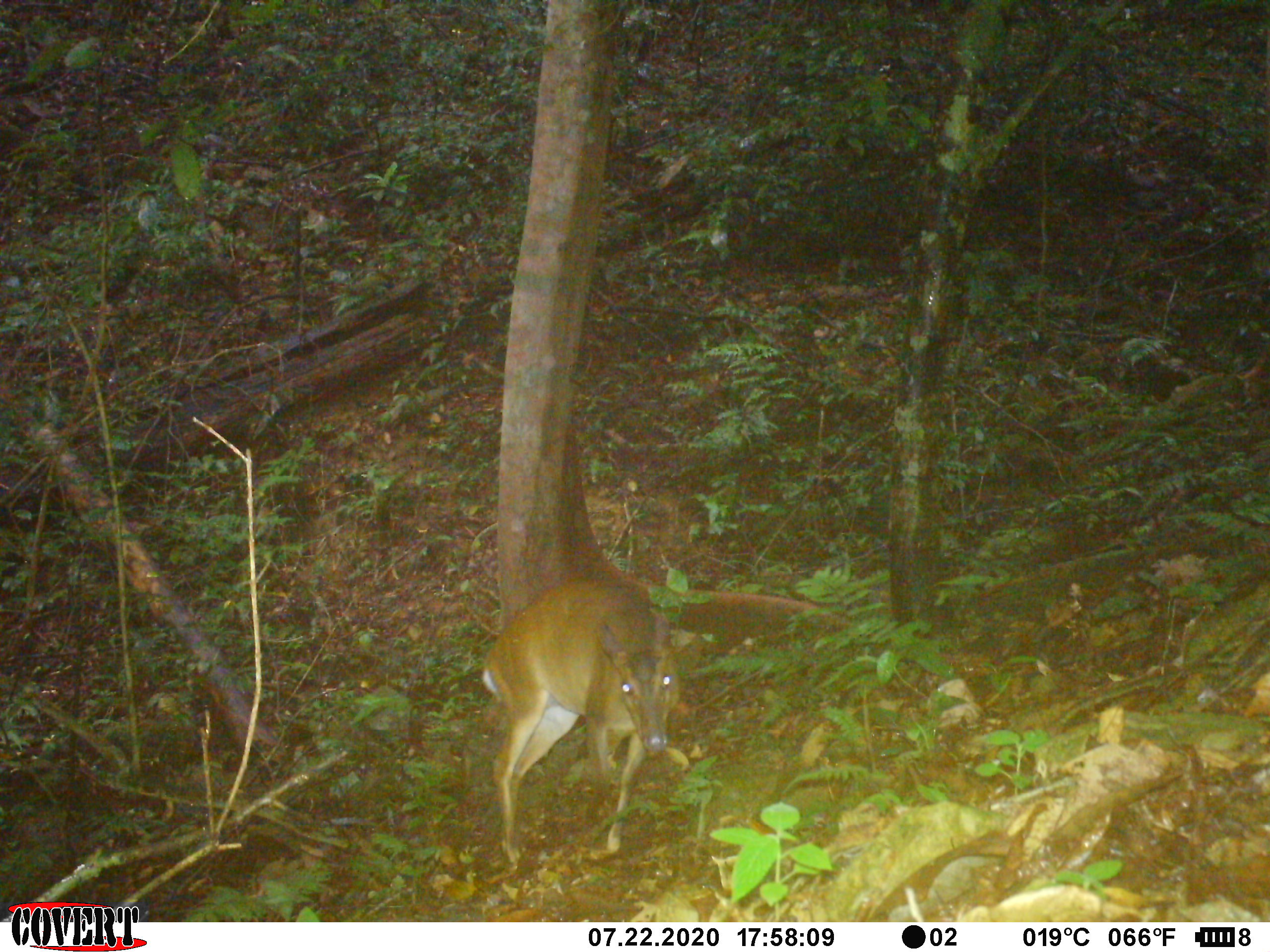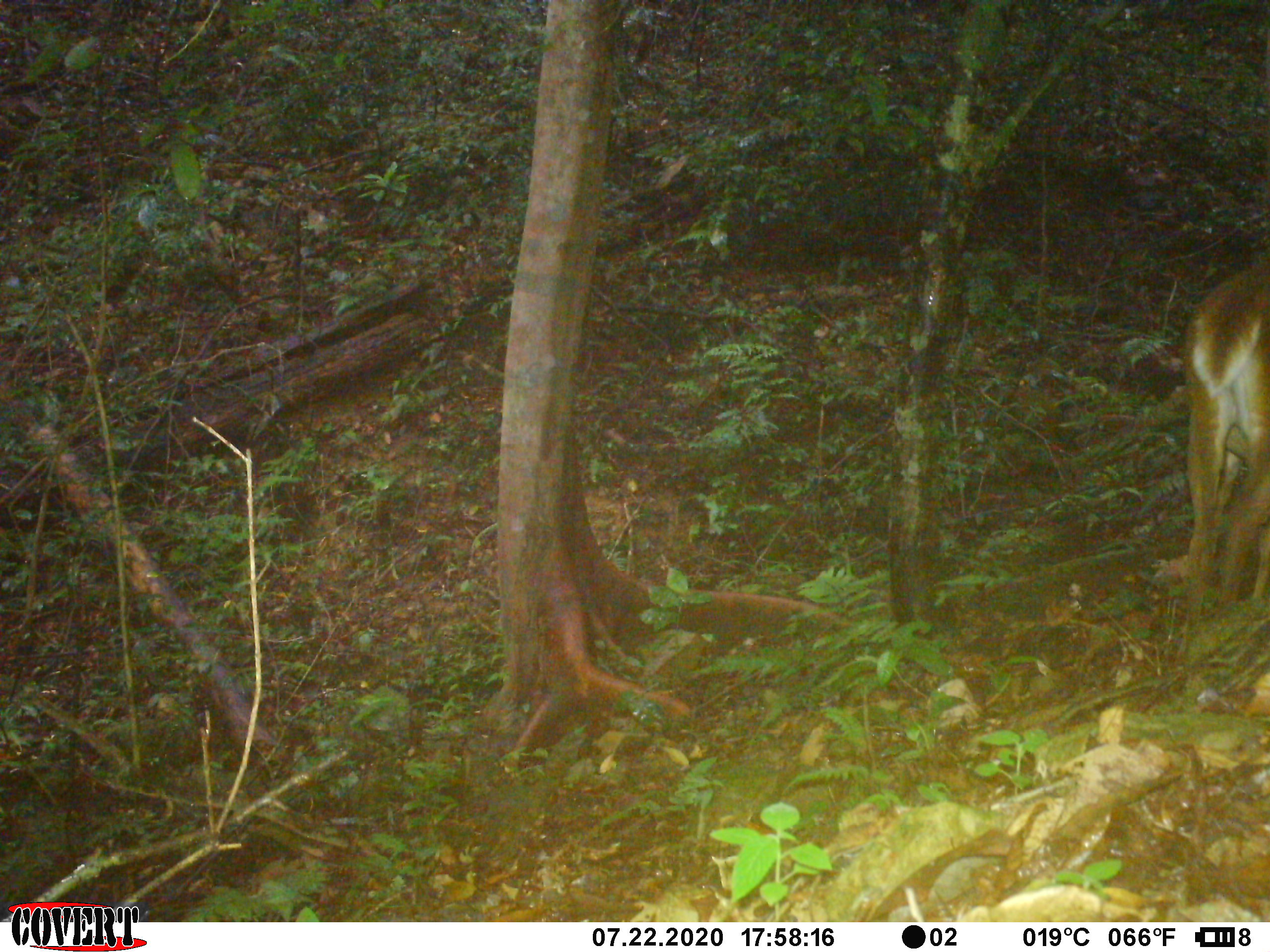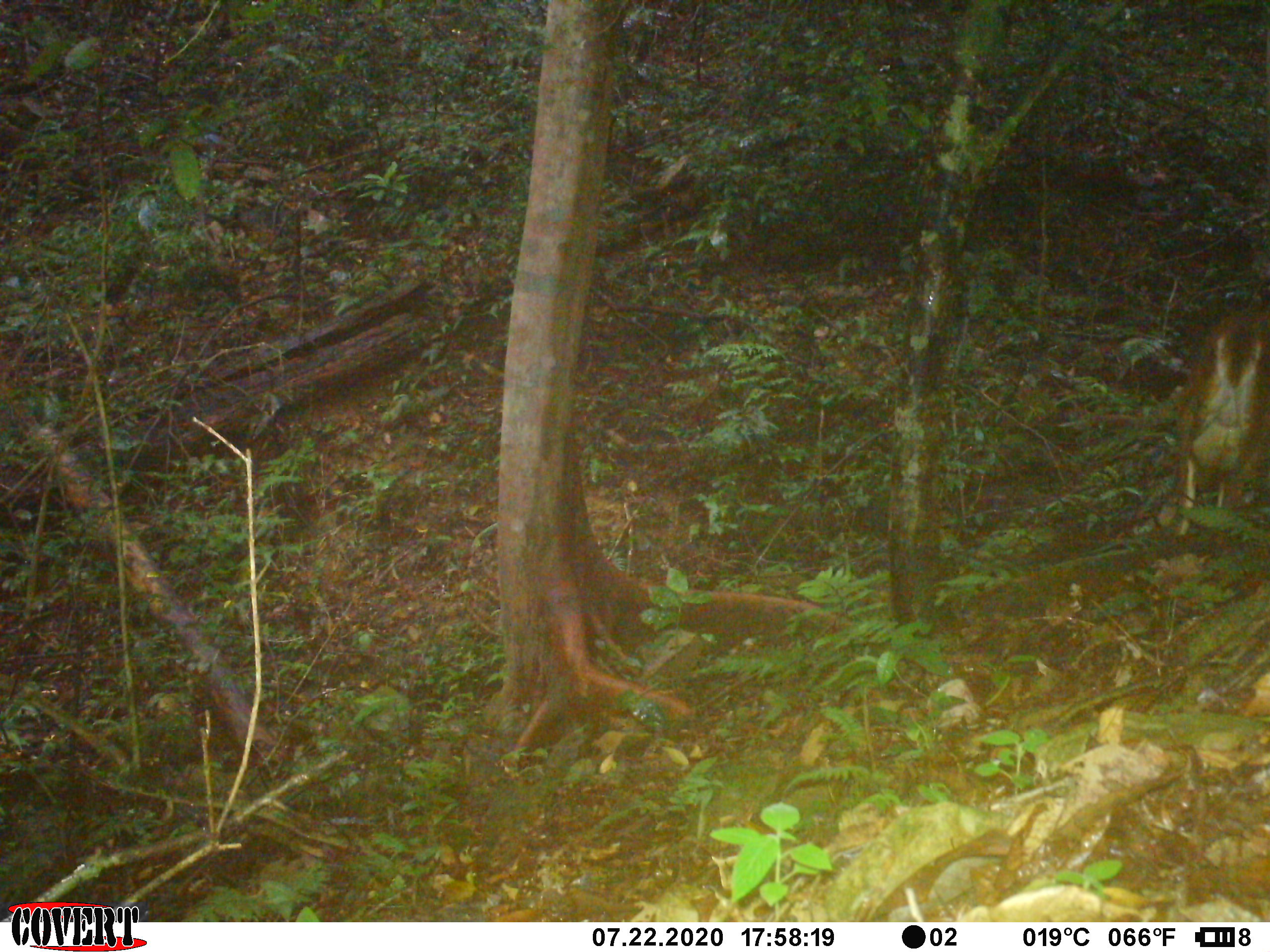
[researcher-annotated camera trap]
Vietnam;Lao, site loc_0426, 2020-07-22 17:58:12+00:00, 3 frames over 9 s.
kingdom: Animalia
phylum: Chordata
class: Mammalia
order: Artiodactyla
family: Cervidae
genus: Muntiacus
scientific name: Muntiacus vuquangensis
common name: large-antlered muntjac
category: large antlered muntjac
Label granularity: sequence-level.